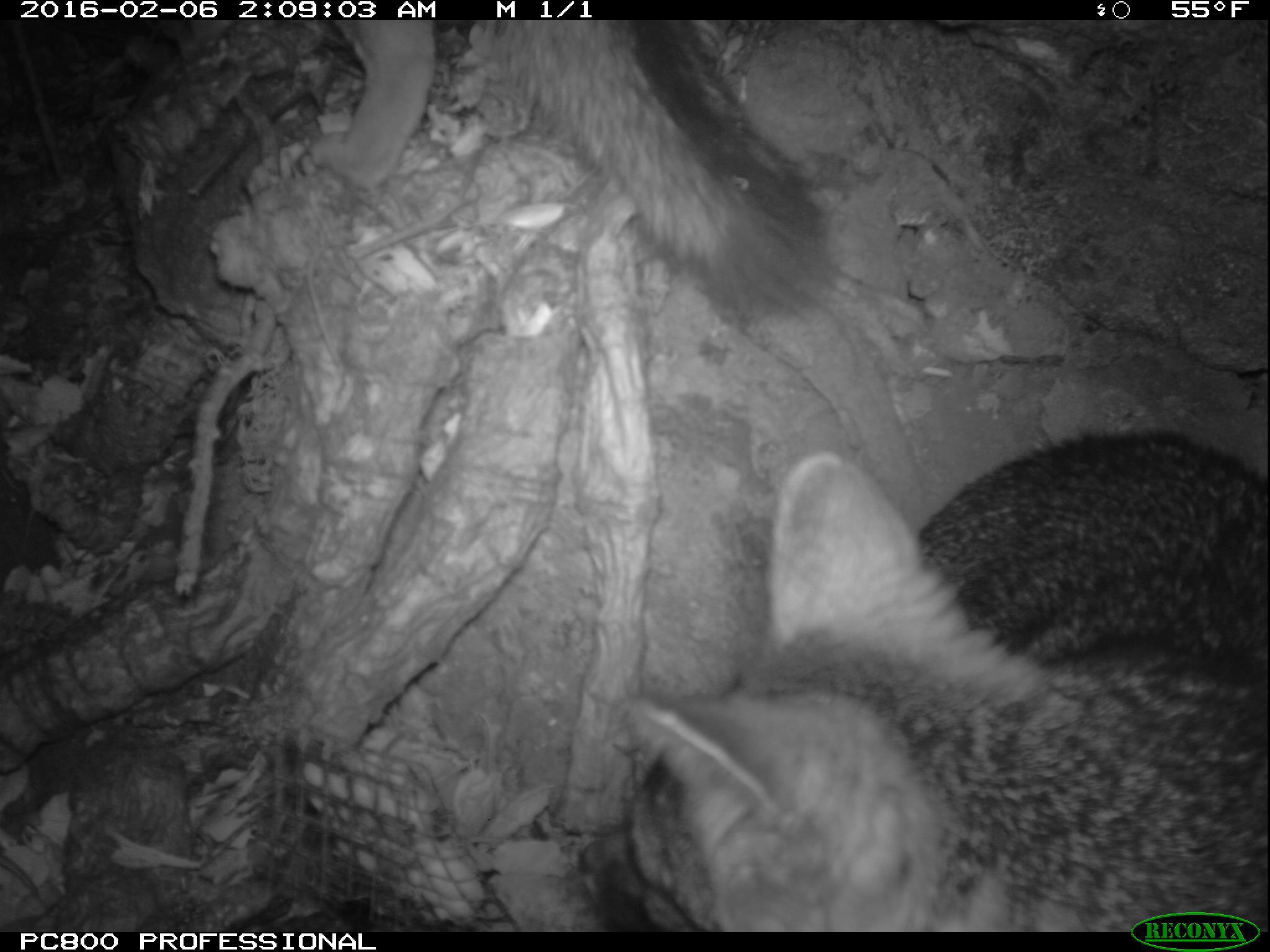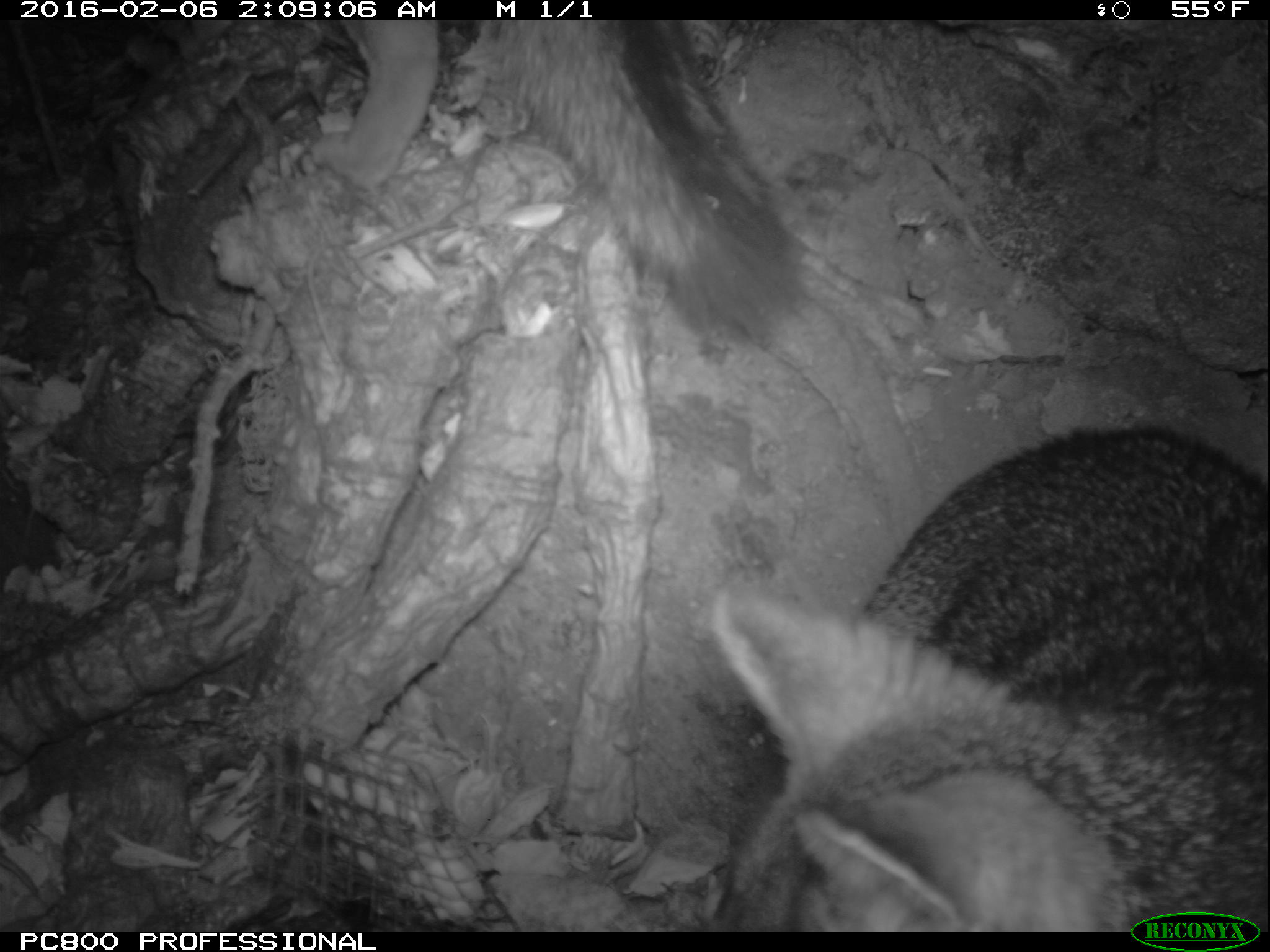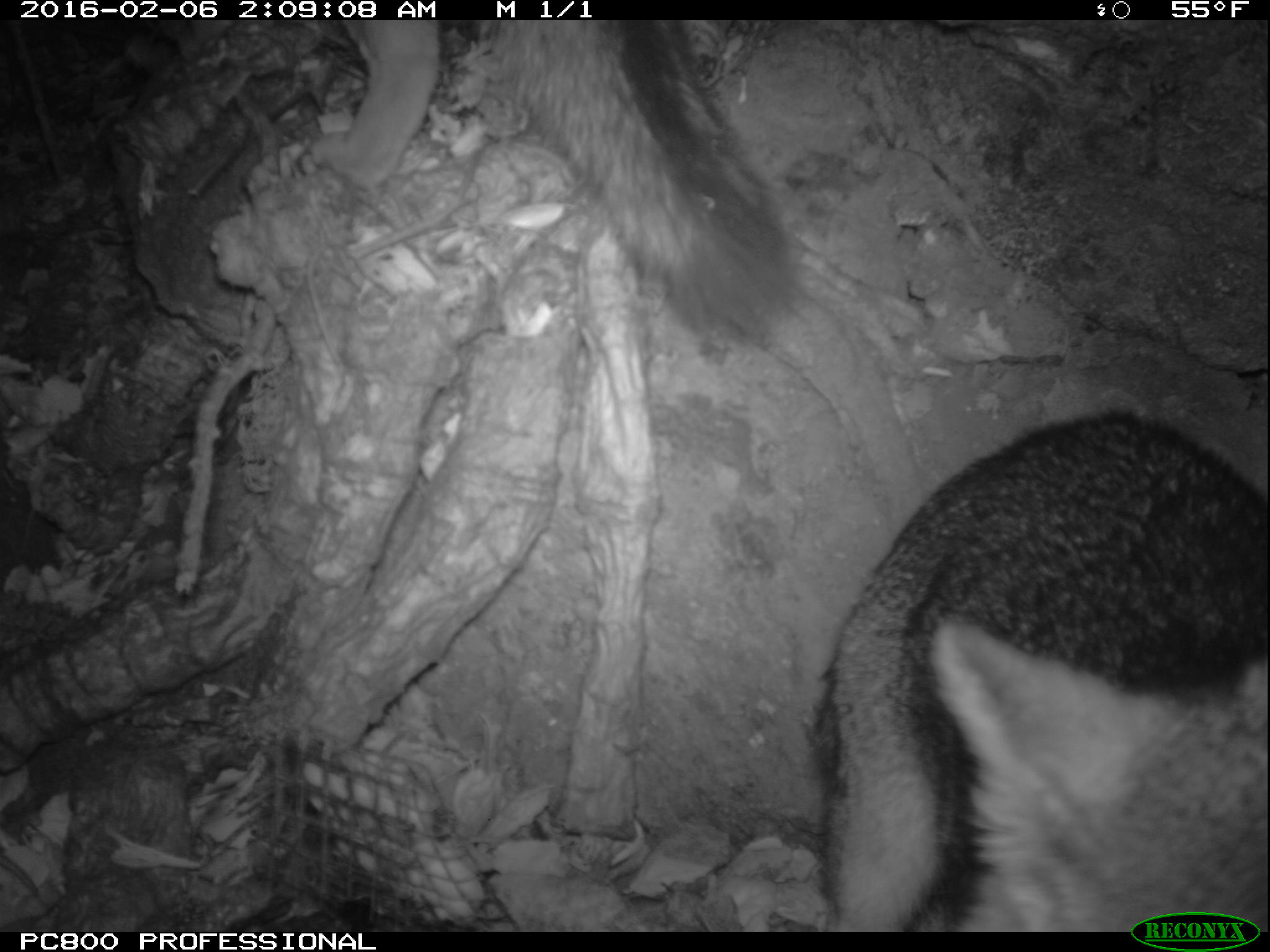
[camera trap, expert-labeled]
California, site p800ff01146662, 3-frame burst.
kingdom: Animalia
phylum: Chordata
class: Mammalia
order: Carnivora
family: Canidae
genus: Urocyon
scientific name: Urocyon littoralis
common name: island fox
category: fox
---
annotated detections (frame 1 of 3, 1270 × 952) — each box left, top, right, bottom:
fox: 576, 425, 1269, 933; 308, 18, 835, 332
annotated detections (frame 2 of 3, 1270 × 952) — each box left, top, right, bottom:
fox: 709, 425, 1268, 932; 309, 20, 802, 348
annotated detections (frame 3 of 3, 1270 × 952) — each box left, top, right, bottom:
fox: 802, 393, 1269, 933; 161, 17, 800, 360